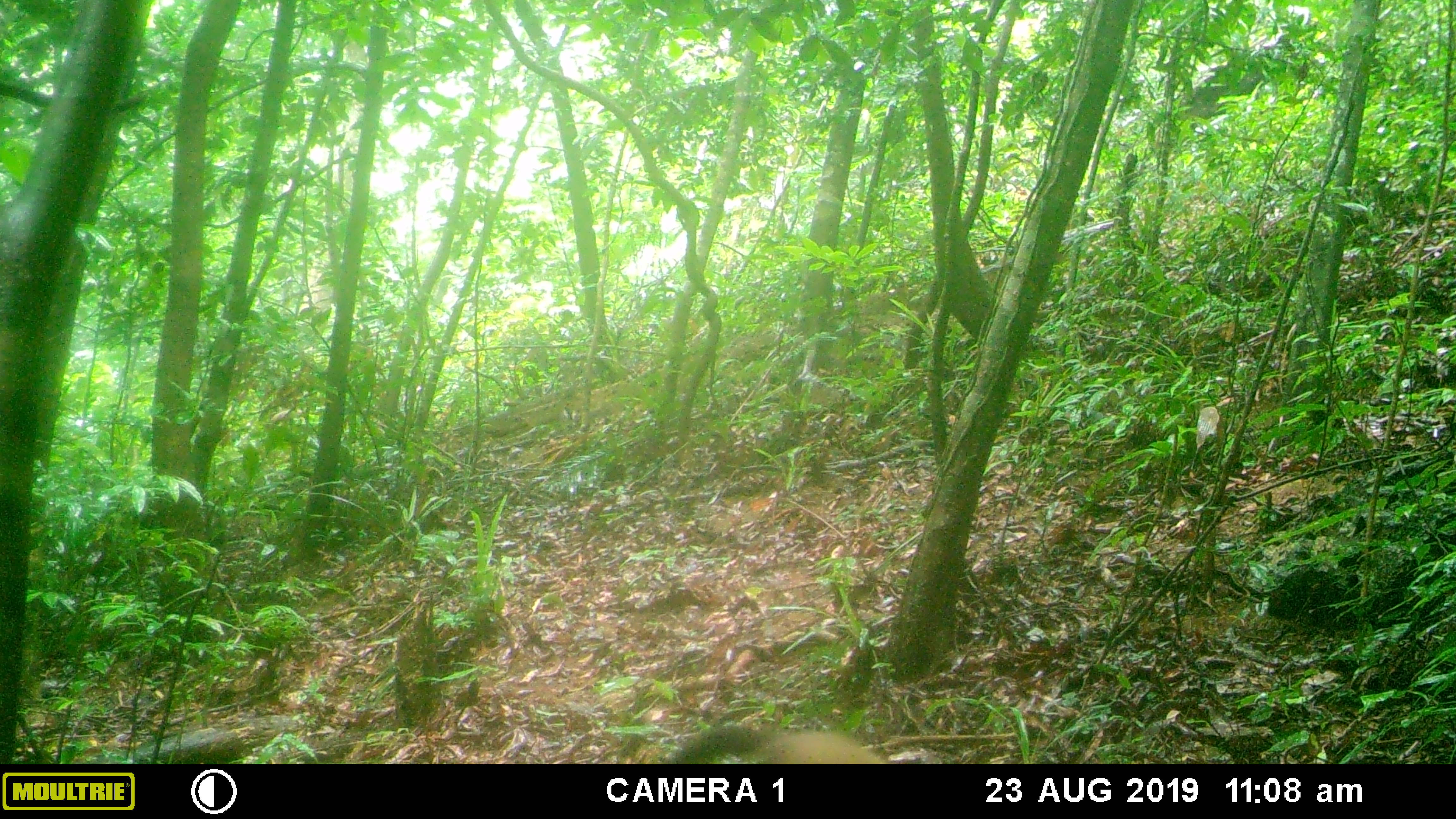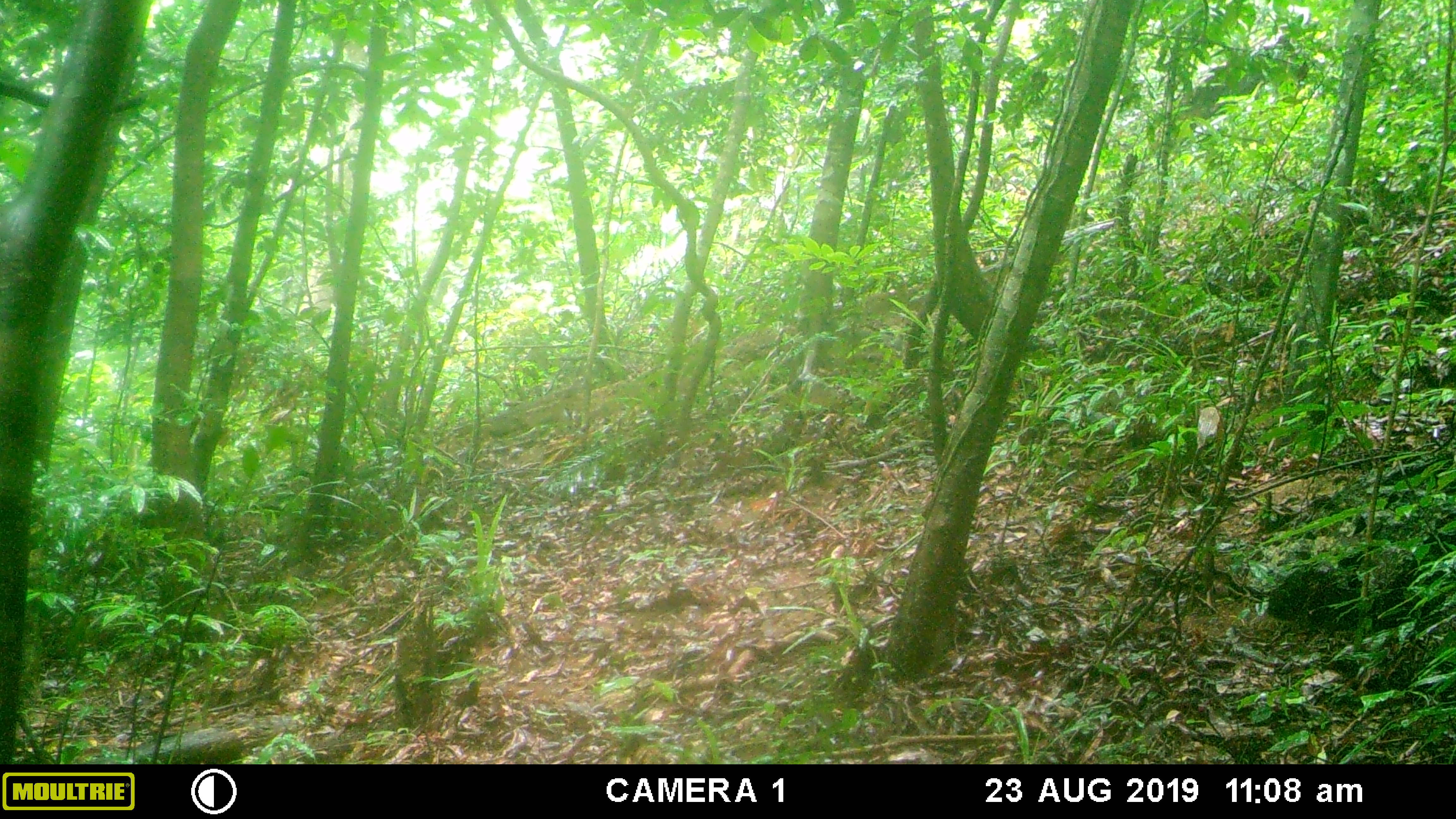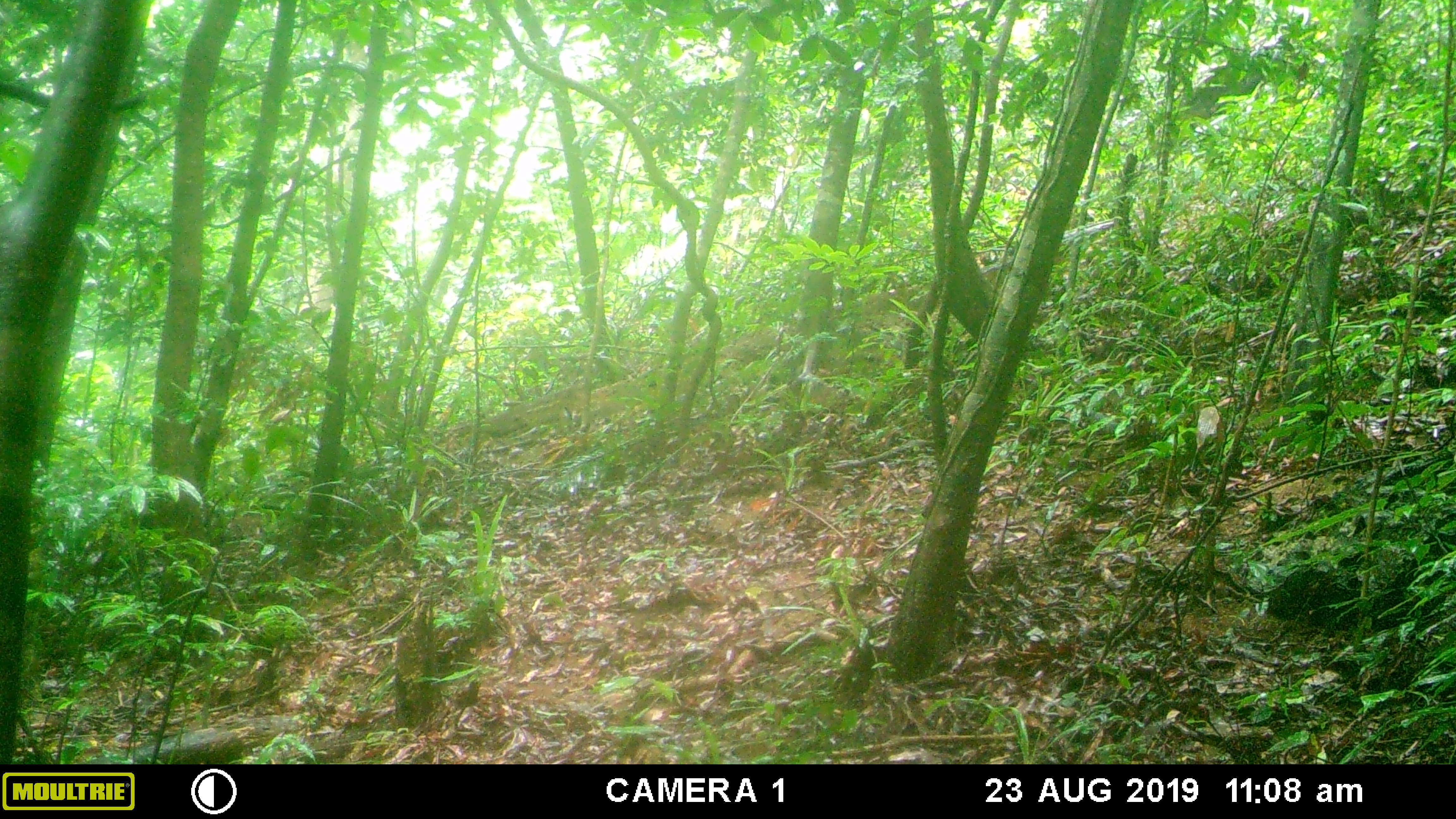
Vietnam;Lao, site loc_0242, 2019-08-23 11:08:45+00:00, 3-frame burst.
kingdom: Animalia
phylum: Chordata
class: Mammalia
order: Carnivora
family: Mustelidae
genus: Martes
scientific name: Martes flavigula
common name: yellow-throated marten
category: yellow throated marten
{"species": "yellow throated marten (yellow-throated marten) (Martes flavigula)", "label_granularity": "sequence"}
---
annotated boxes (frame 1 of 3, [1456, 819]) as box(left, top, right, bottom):
yellow throated marten: box(666, 726, 889, 764)